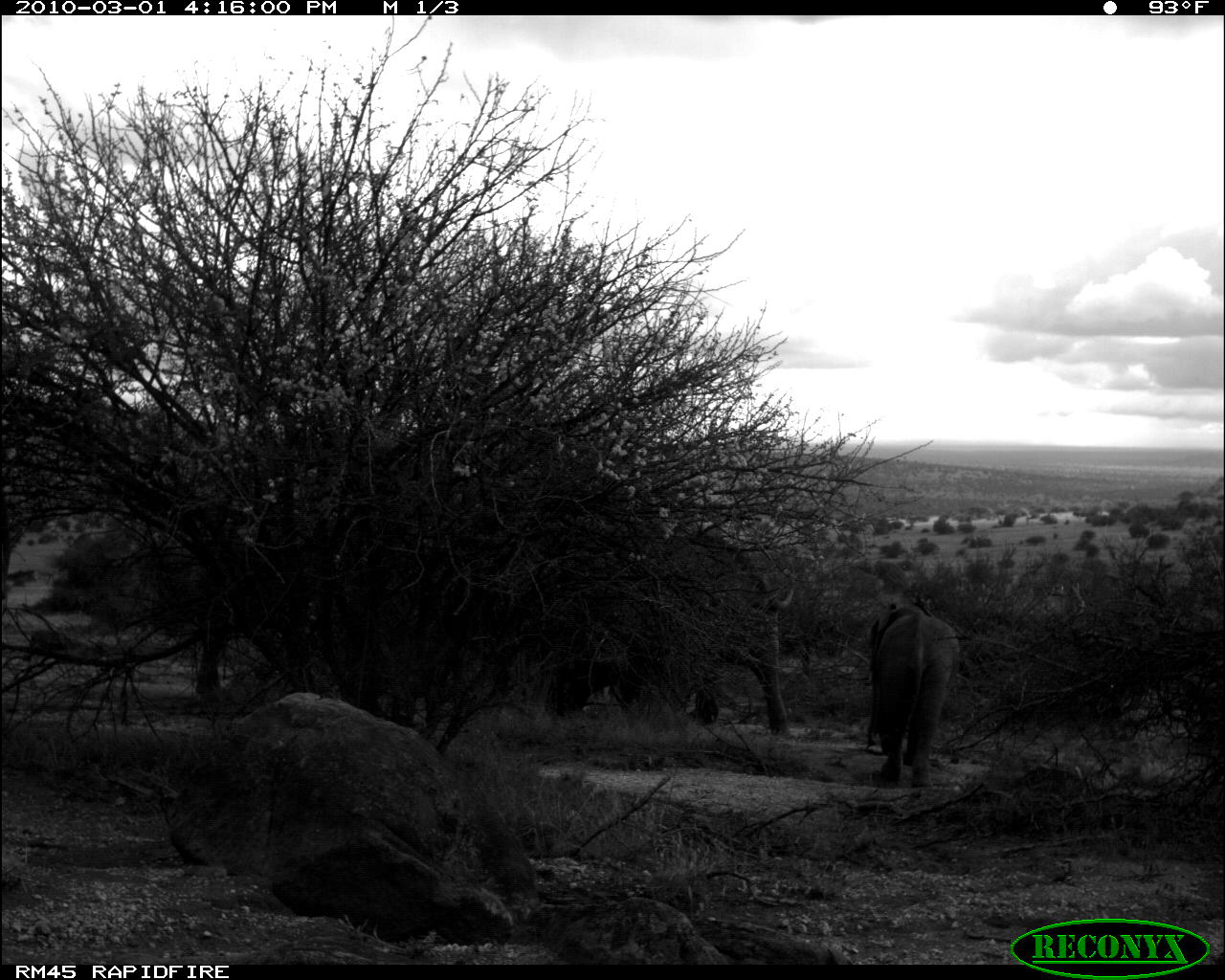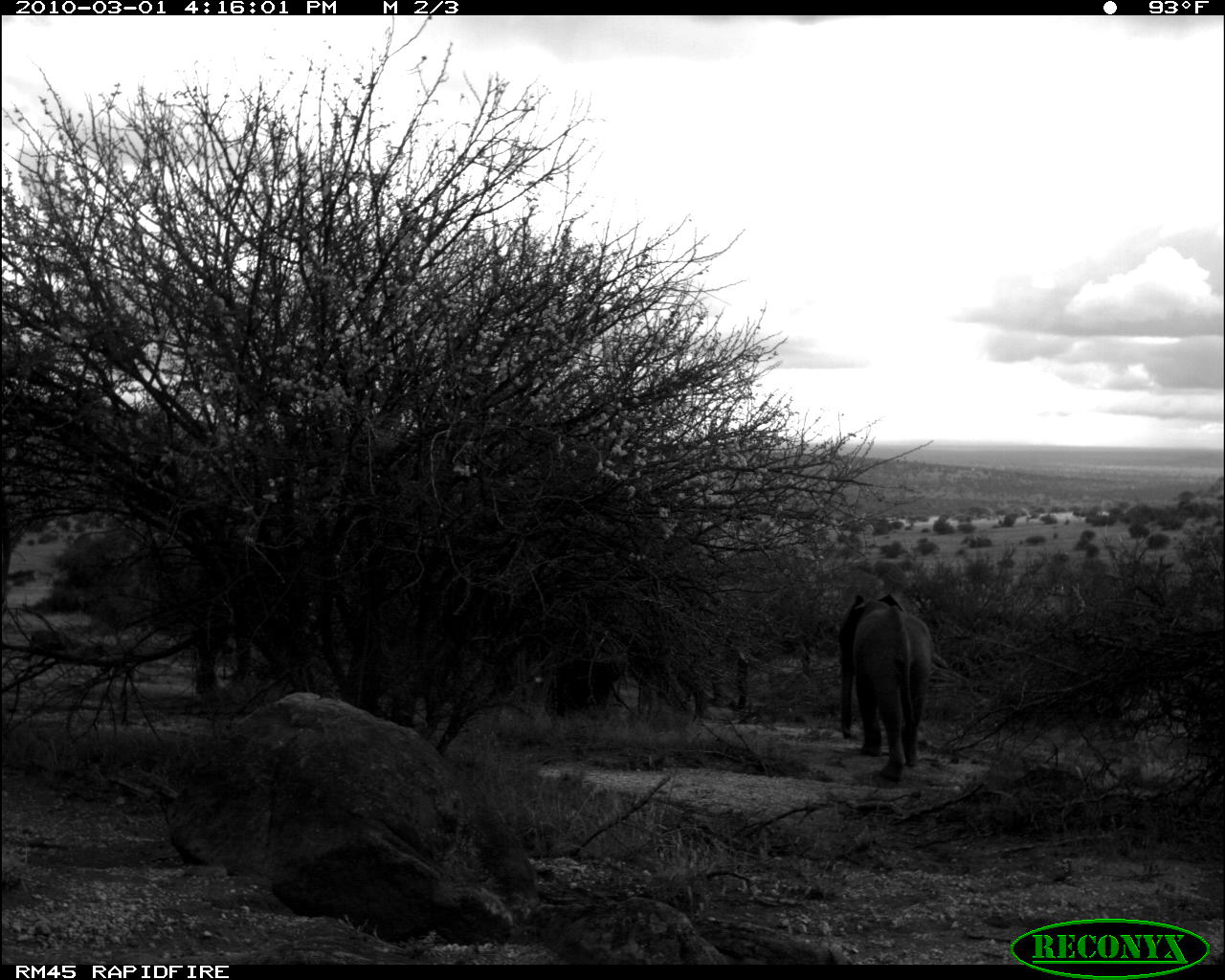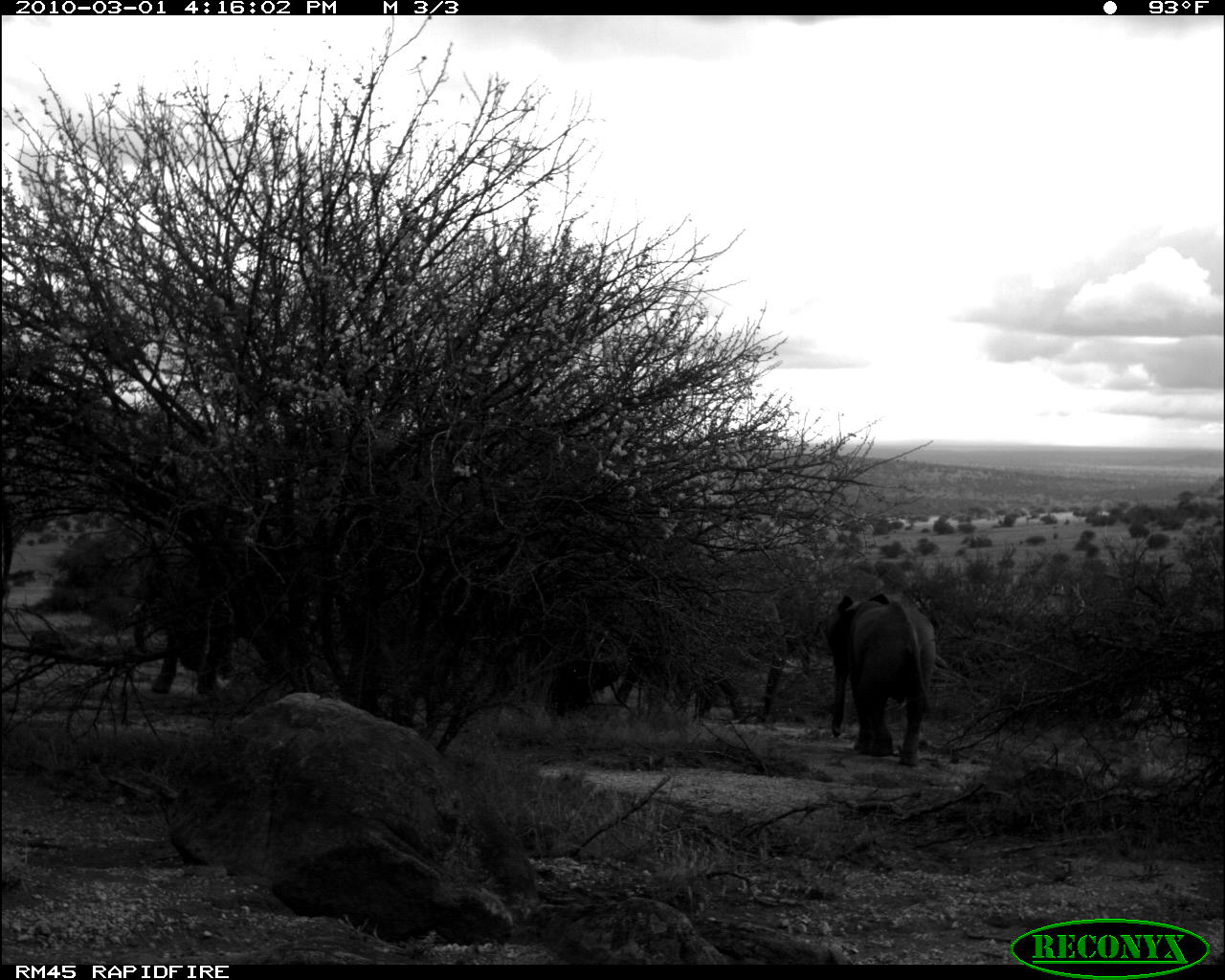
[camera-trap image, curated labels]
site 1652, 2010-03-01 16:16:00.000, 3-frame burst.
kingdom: Animalia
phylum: Chordata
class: Mammalia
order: Proboscidea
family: Elephantidae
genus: Loxodonta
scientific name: Loxodonta africana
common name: african bush elephant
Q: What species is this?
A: Loxodonta africana (african bush elephant).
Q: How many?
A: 5.